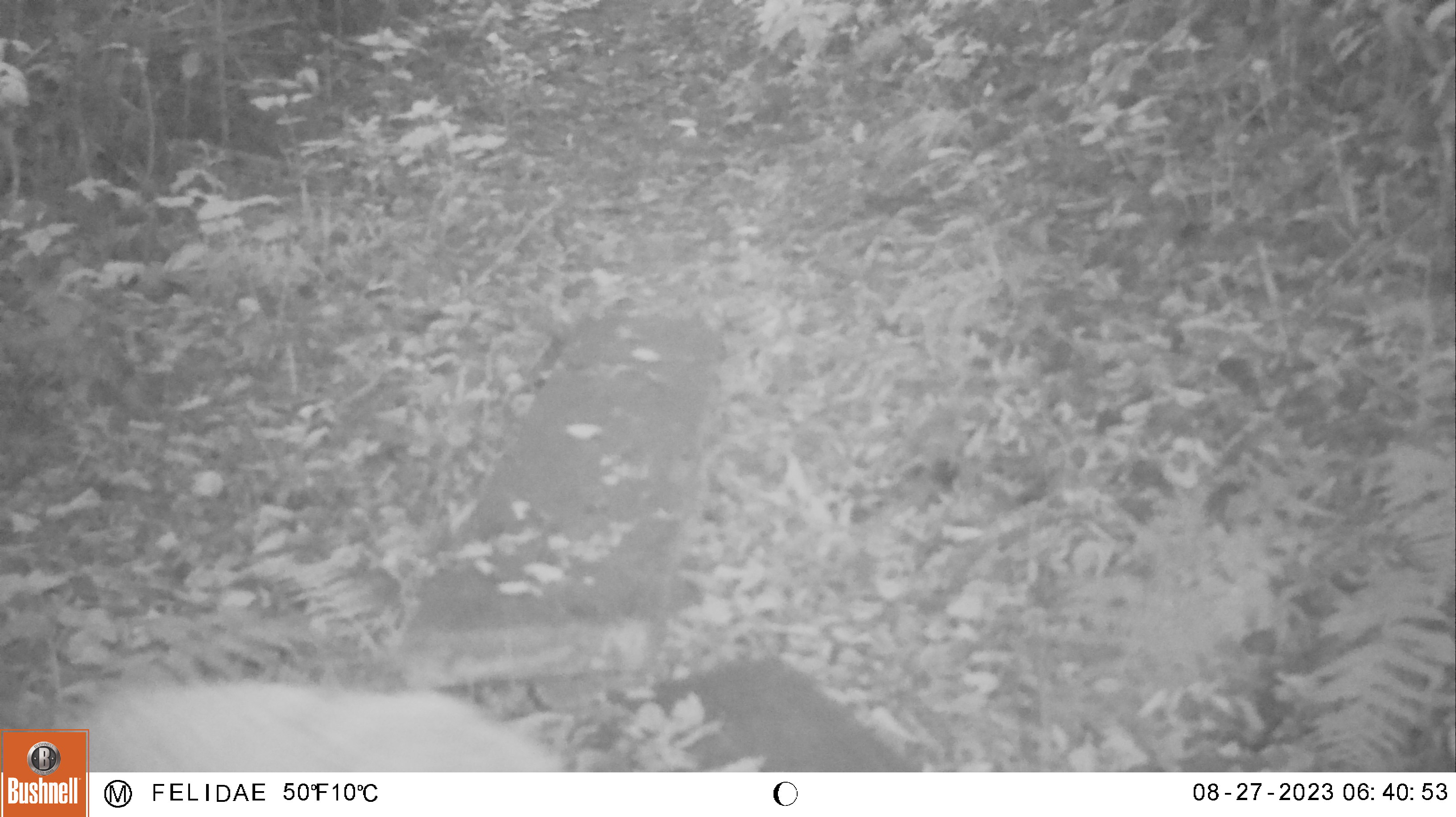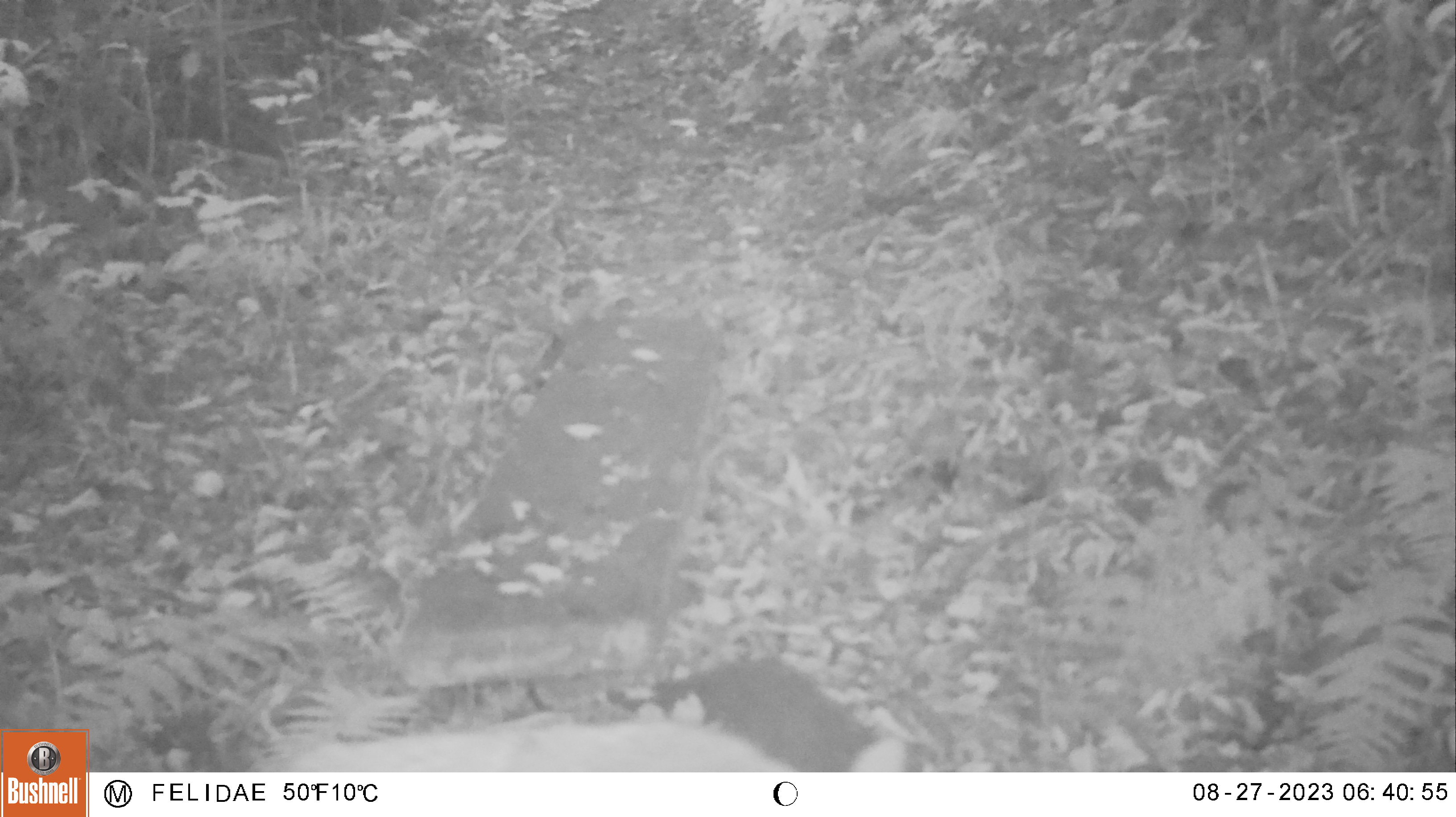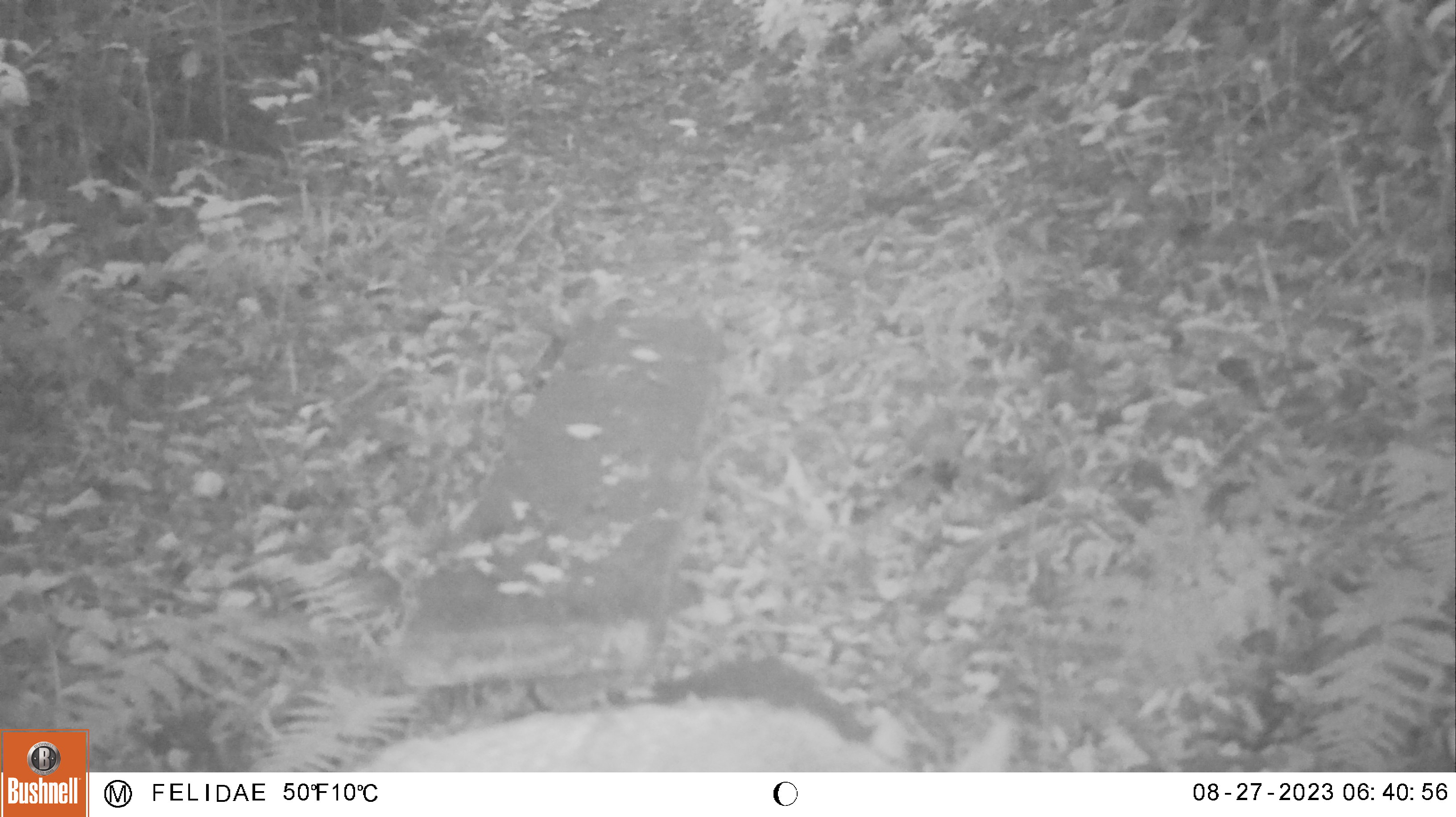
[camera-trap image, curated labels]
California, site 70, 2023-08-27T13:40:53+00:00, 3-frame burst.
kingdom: Animalia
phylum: Chordata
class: Mammalia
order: Carnivora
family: Canidae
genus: Canis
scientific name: Canis latrans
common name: coyote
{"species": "coyote (Canis latrans)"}